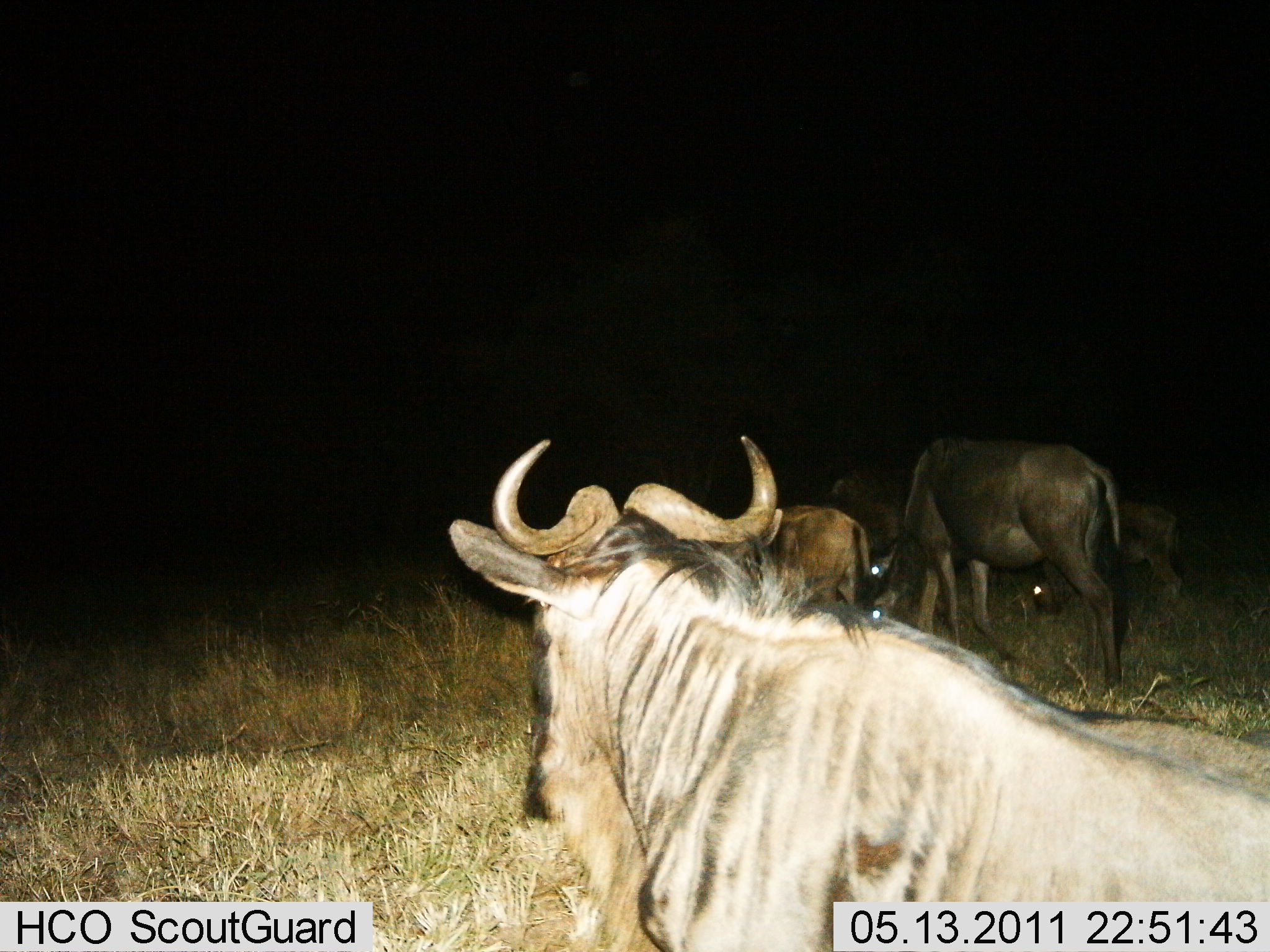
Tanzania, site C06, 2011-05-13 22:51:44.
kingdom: Animalia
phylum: Chordata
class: Mammalia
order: Artiodactyla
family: Bovidae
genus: Connochaetes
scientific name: Connochaetes taurinus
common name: blue wildebeest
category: wildebeest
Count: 5.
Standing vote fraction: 60%.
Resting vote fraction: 0%.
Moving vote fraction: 20%.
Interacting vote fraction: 0%.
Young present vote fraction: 40%.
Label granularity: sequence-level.